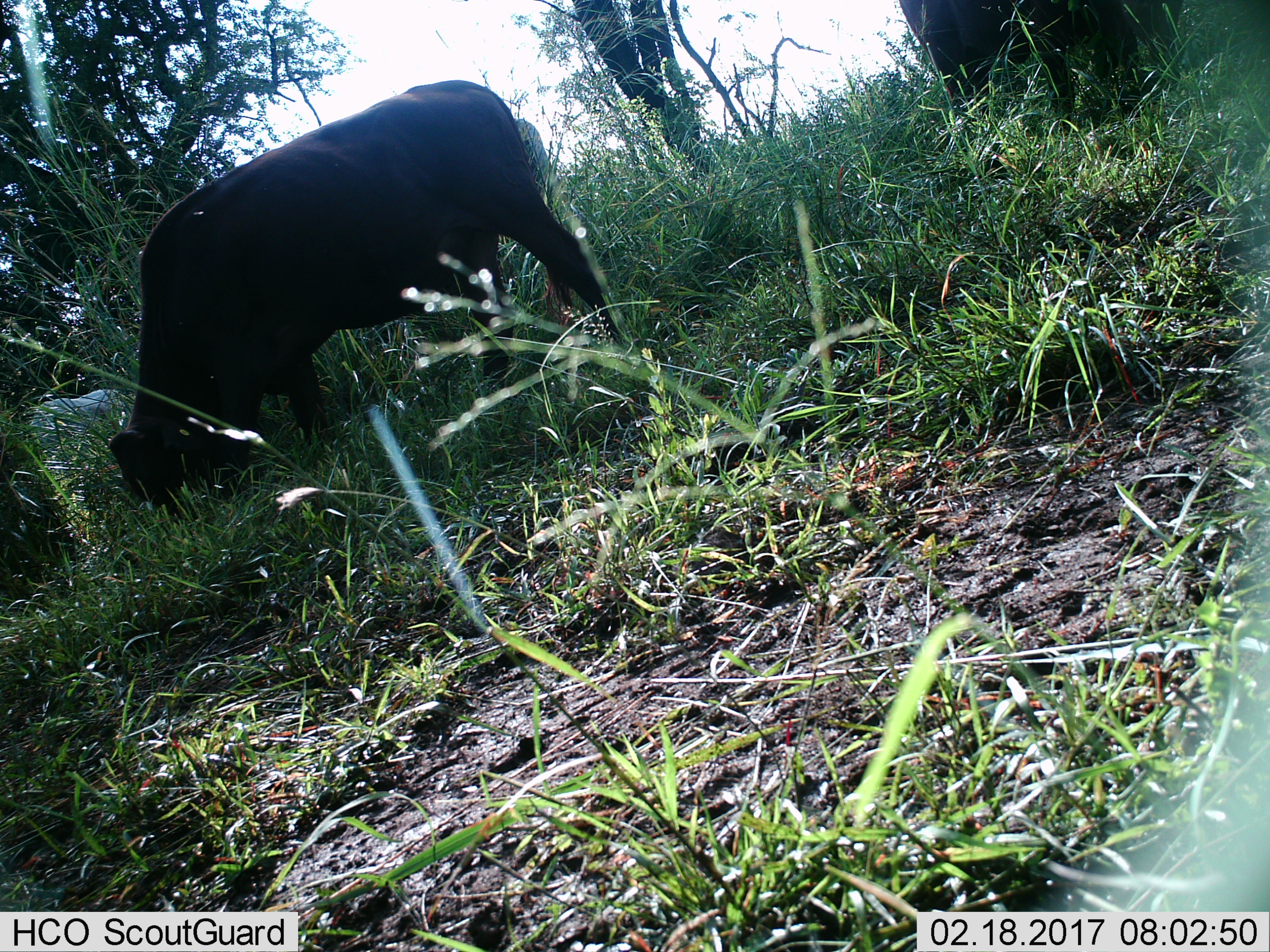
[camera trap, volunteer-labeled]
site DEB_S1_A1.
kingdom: Animalia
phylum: Chordata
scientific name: Vertebrata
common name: domestic animal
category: domesticanimal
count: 2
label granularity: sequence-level